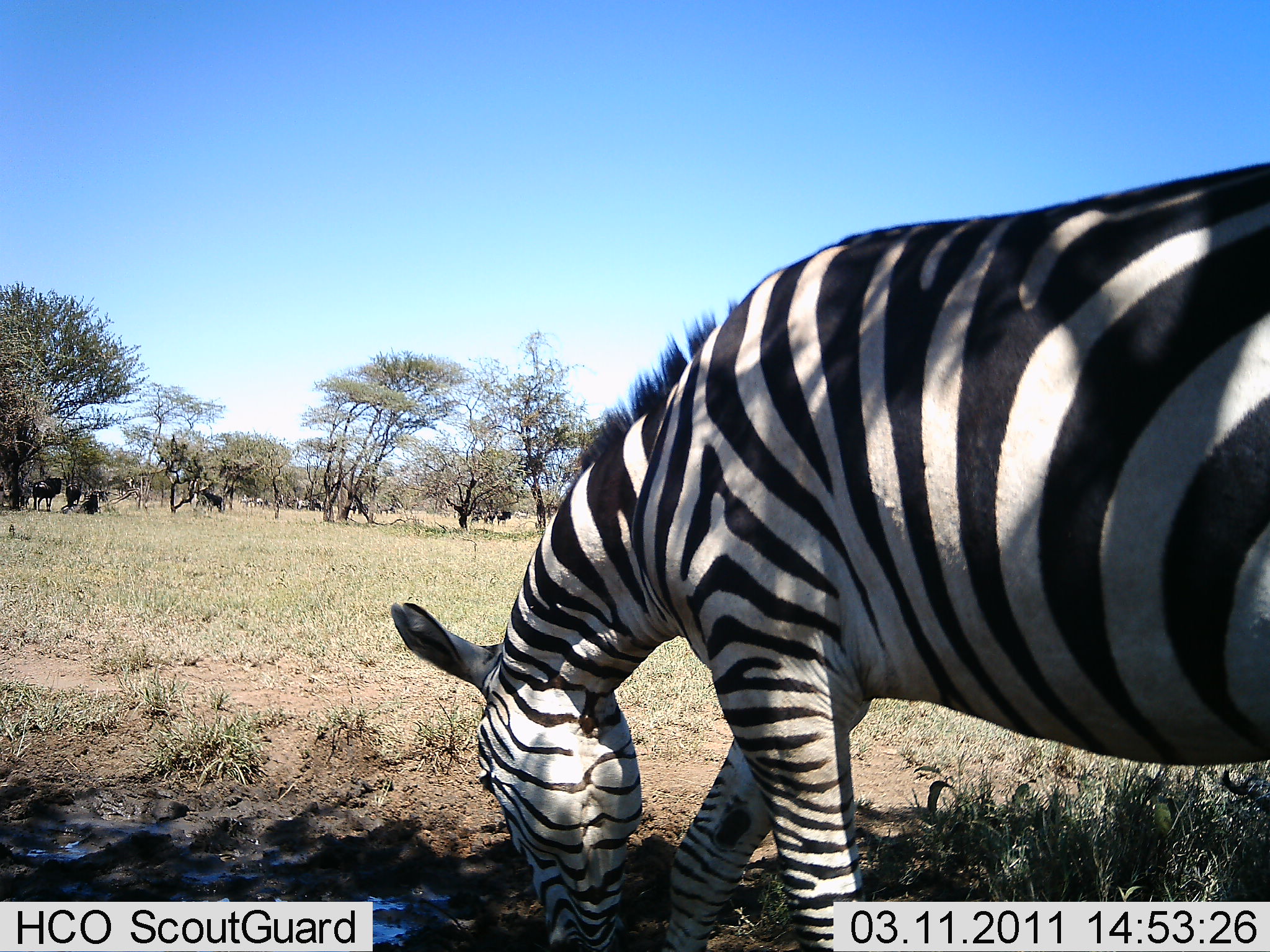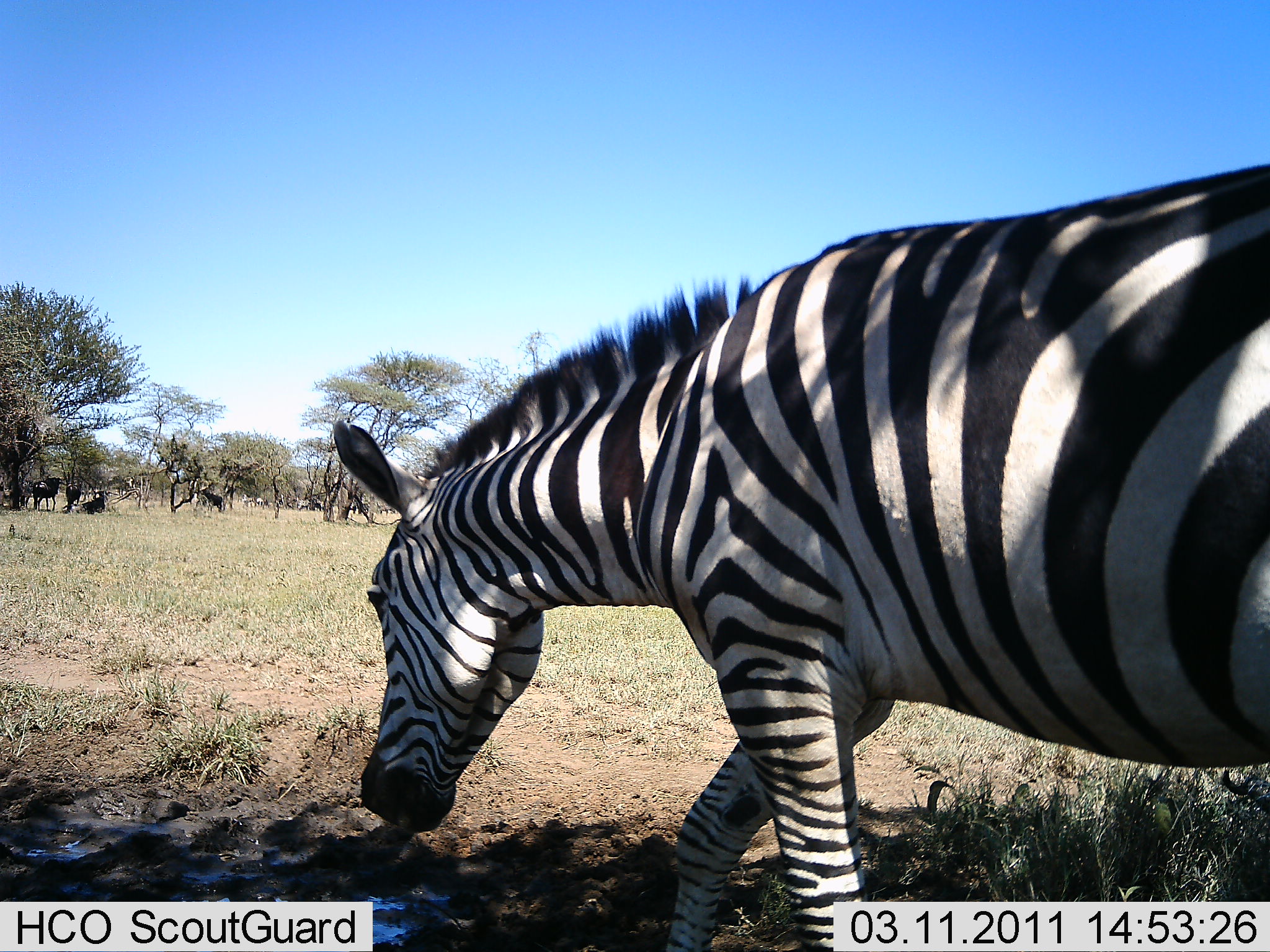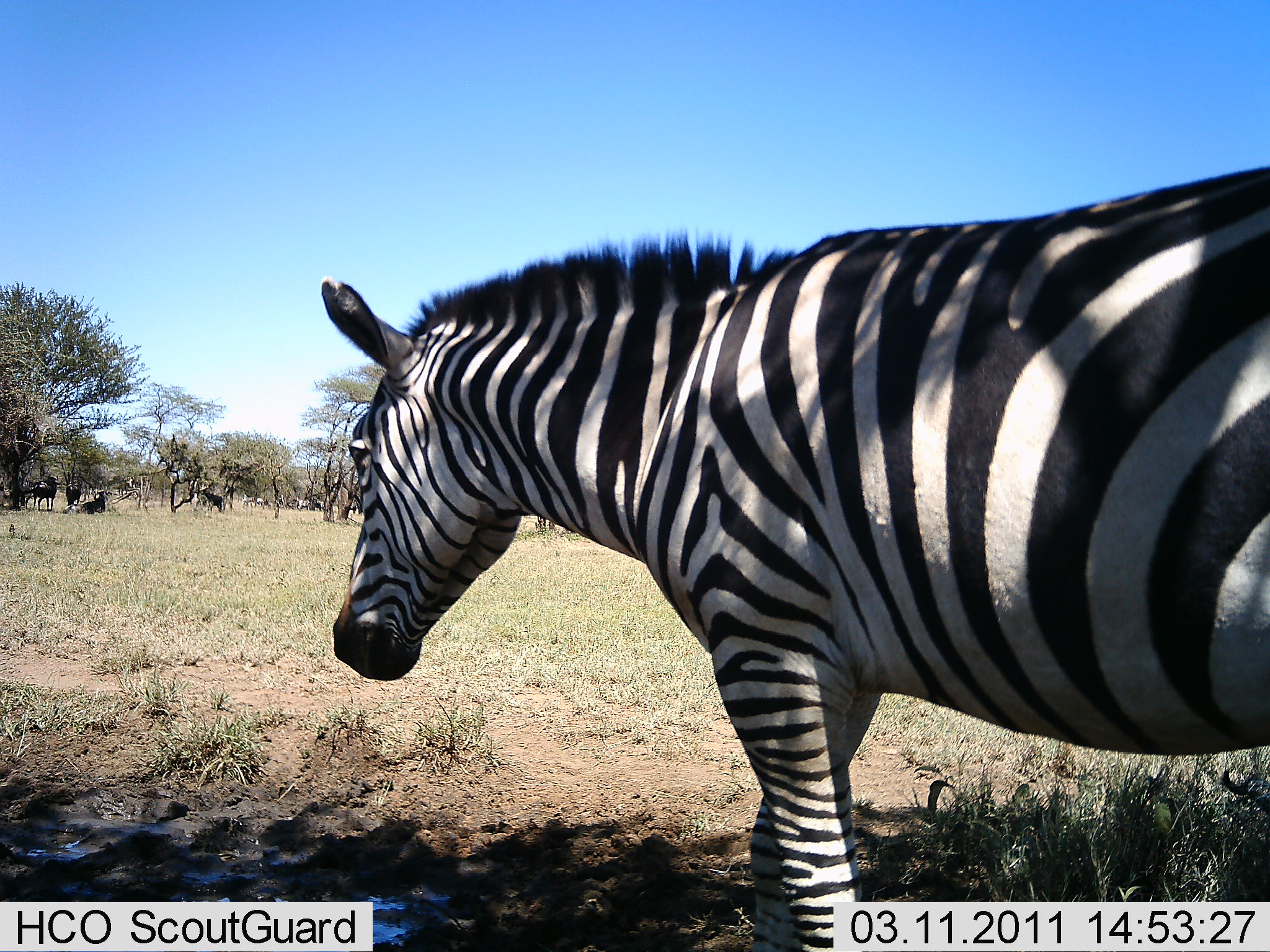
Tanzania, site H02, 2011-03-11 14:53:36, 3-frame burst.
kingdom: Animalia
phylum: Chordata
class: Mammalia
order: Perissodactyla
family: Equidae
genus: Equus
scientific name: Equus quagga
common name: plains zebra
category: zebra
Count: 1.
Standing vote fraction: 33%.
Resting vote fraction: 7%.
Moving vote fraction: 13%.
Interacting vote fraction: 7%.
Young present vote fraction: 0%.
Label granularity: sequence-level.